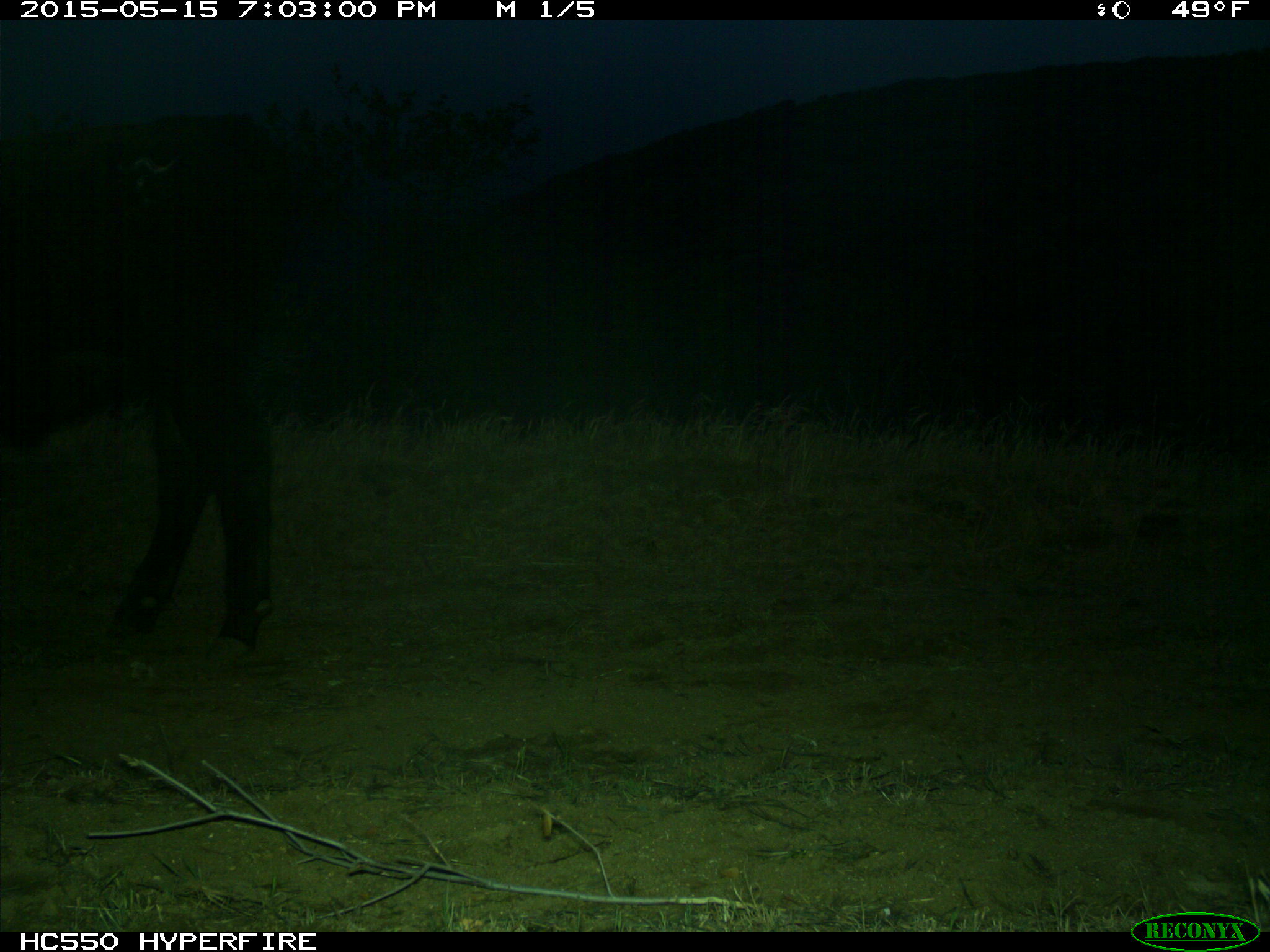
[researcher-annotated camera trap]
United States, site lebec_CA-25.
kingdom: Animalia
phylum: Chordata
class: Mammalia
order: Artiodactyla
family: Bovidae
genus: Bos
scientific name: Bos taurus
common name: domestic cow